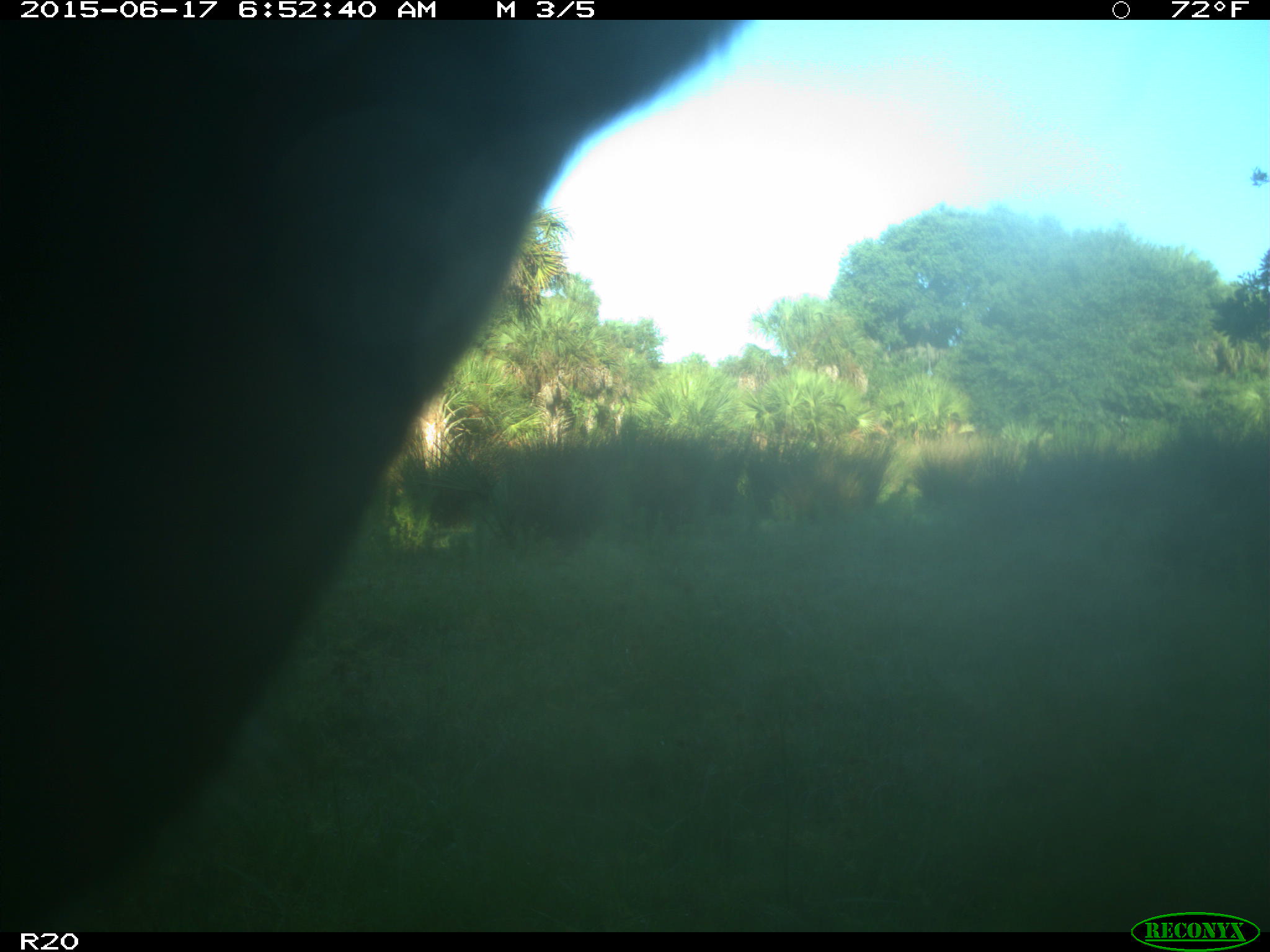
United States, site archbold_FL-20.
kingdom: Animalia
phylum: Chordata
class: Mammalia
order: Artiodactyla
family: Bovidae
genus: Bos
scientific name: Bos taurus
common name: domestic cow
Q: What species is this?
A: Bos taurus (domestic cow).